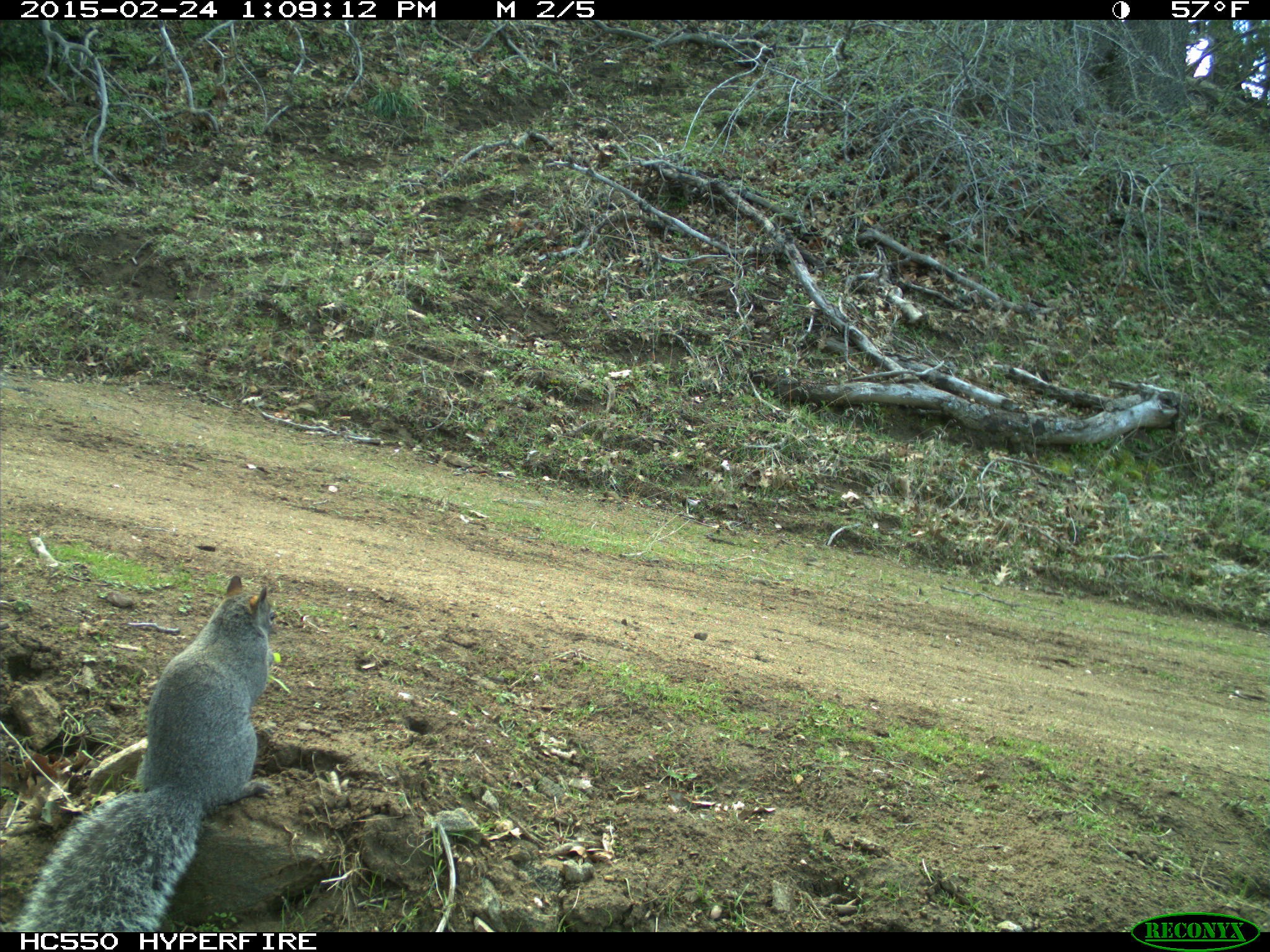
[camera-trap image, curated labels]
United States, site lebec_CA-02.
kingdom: Animalia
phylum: Chordata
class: Mammalia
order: Rodentia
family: Sciuridae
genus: Sciurus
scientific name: Sciurus carolinensis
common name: eastern gray squirrel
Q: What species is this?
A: Sciurus carolinensis (eastern gray squirrel).